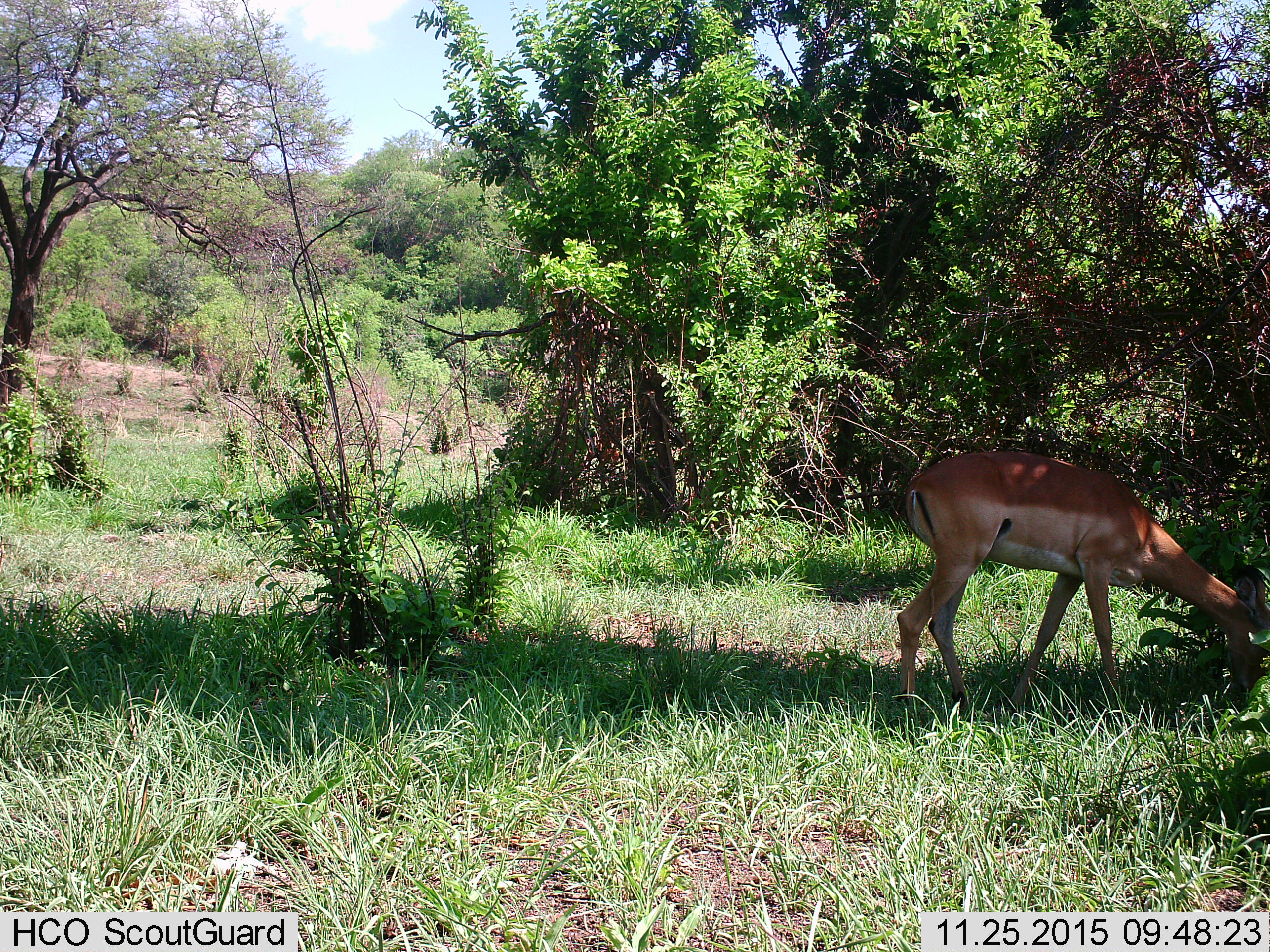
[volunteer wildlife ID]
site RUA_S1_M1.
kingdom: Animalia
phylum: Chordata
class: Mammalia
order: Artiodactyla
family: Bovidae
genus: Aepyceros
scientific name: Aepyceros melampus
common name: impala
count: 1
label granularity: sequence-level